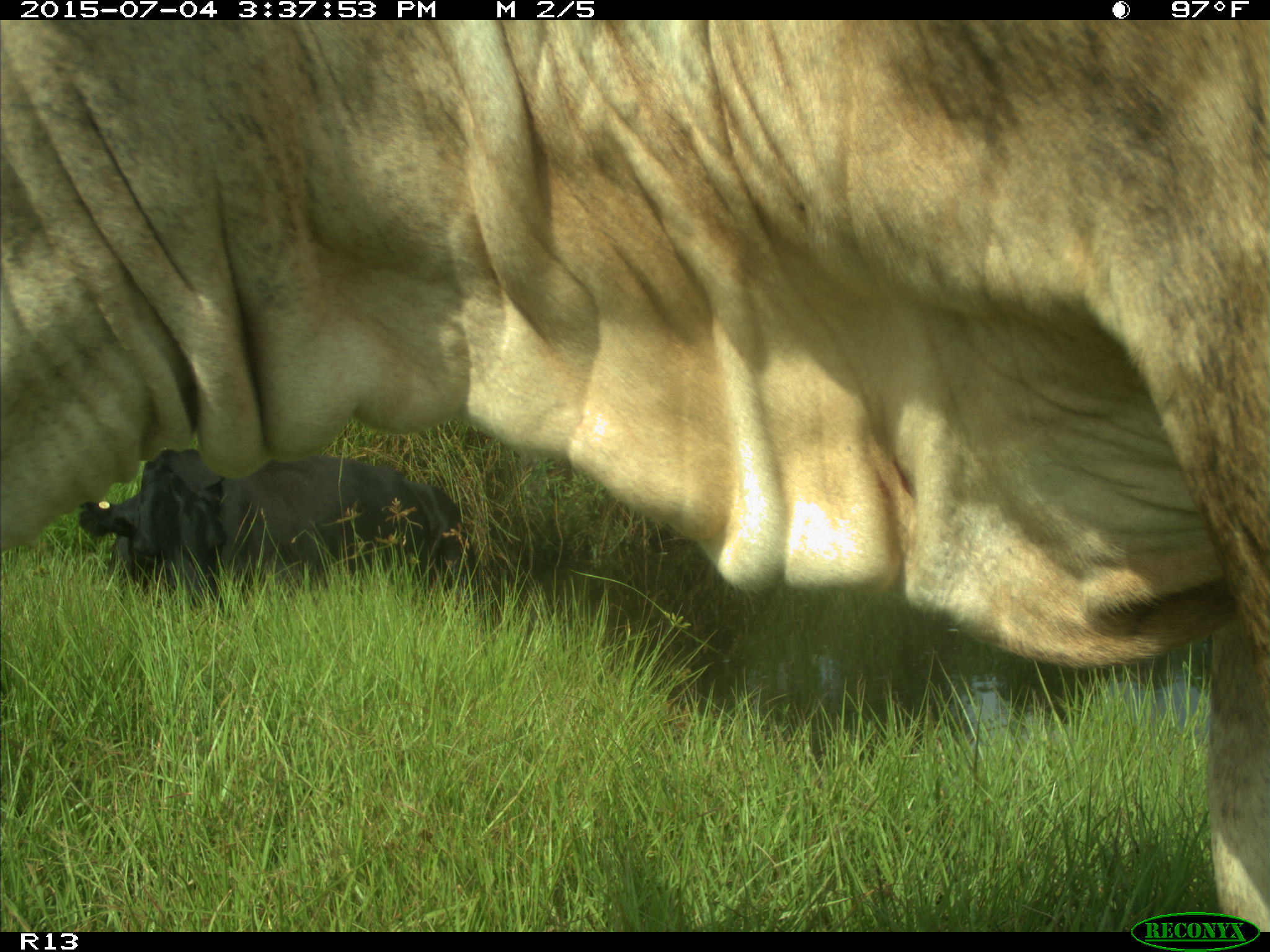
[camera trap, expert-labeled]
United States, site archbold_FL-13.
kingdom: Animalia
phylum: Chordata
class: Mammalia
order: Artiodactyla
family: Bovidae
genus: Bos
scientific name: Bos taurus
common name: domestic cow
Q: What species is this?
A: Bos taurus (domestic cow).